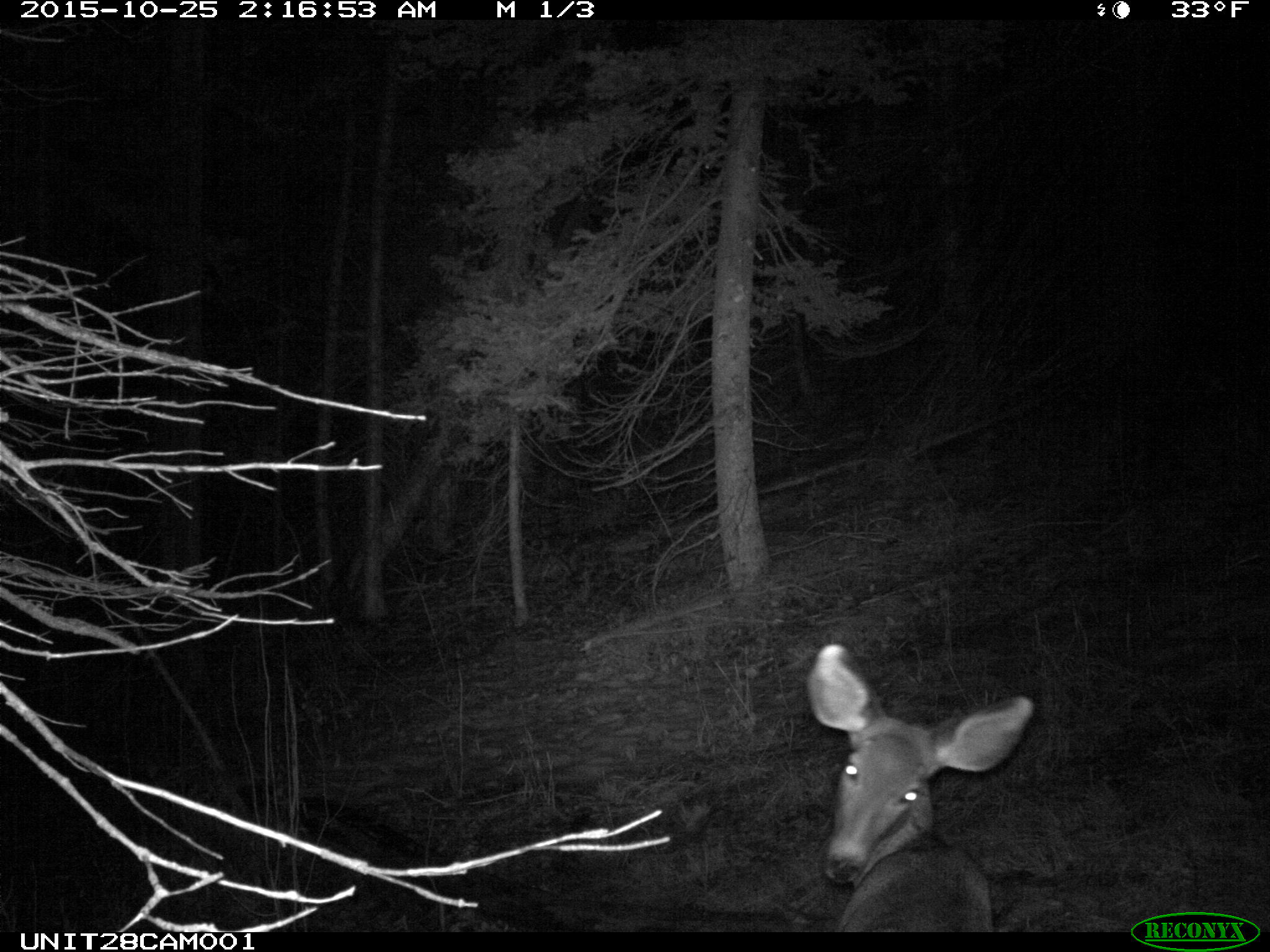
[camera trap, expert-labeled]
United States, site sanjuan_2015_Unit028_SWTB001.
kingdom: Animalia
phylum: Chordata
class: Mammalia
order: Artiodactyla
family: Cervidae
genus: Odocoileus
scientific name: Odocoileus hemionus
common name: mule deer